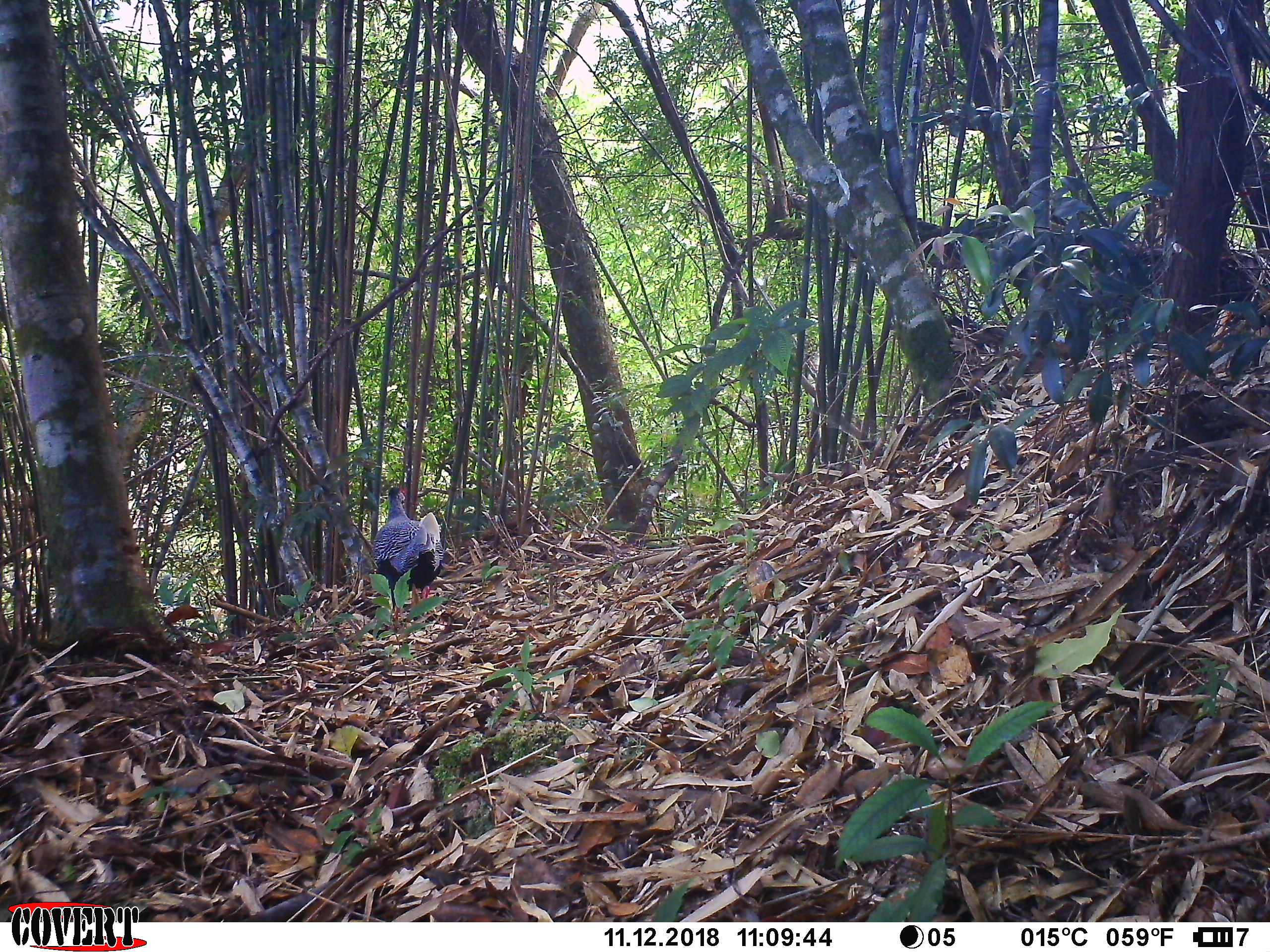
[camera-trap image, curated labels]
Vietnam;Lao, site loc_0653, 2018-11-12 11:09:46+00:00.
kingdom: Animalia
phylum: Chordata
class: Aves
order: Galliformes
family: Phasianidae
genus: Lophura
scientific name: Lophura nycthemera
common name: silver pheasant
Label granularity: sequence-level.